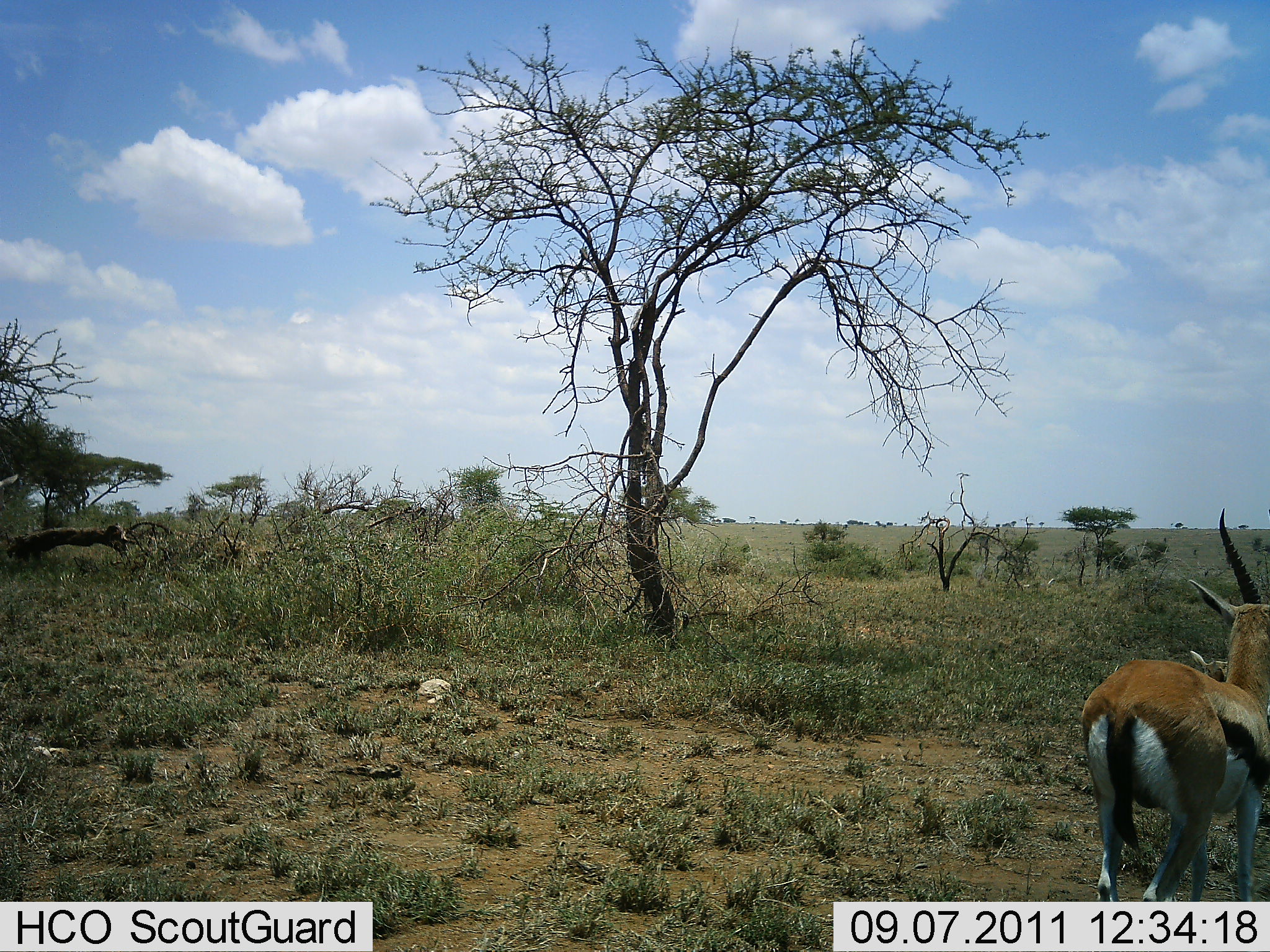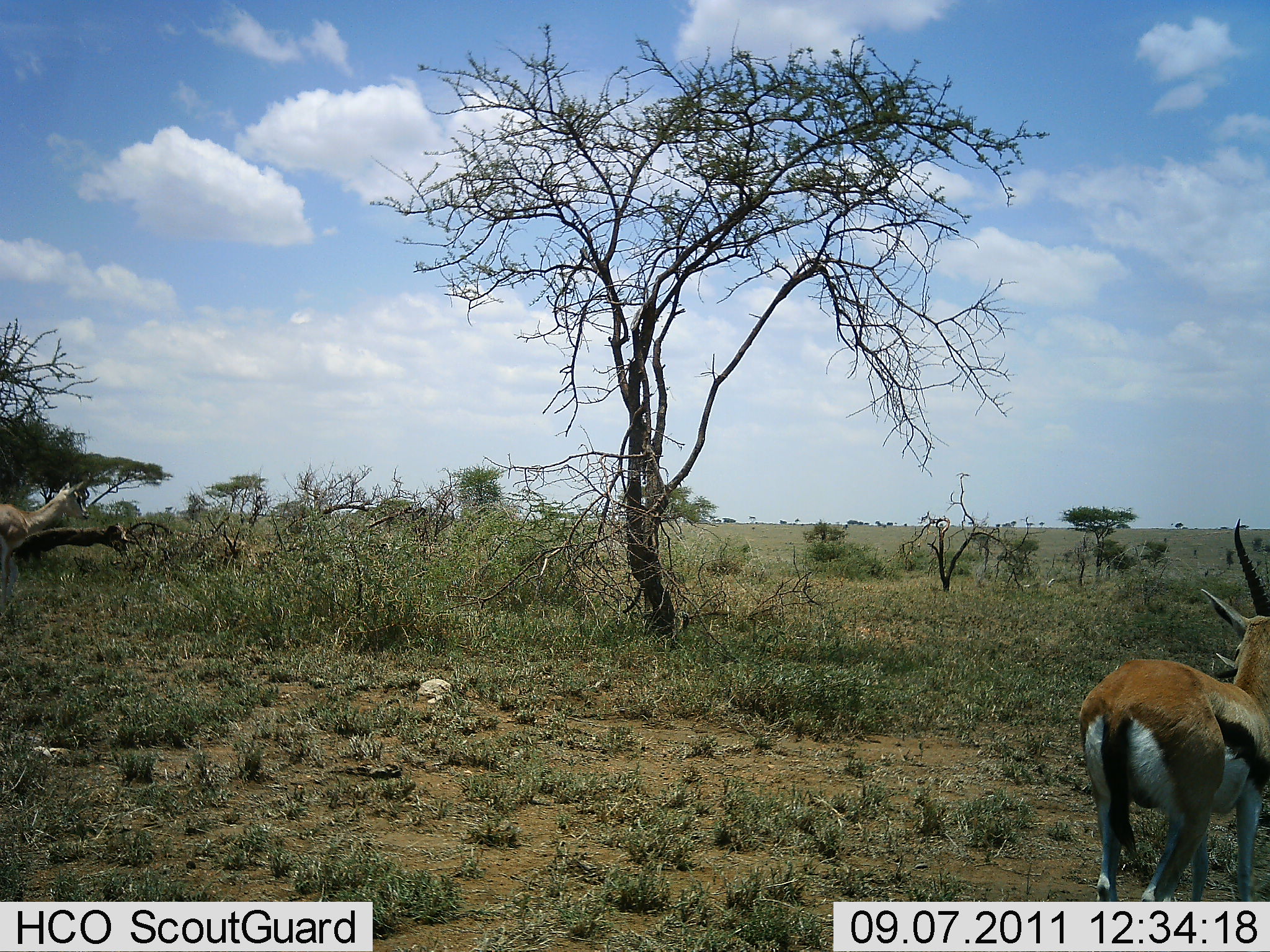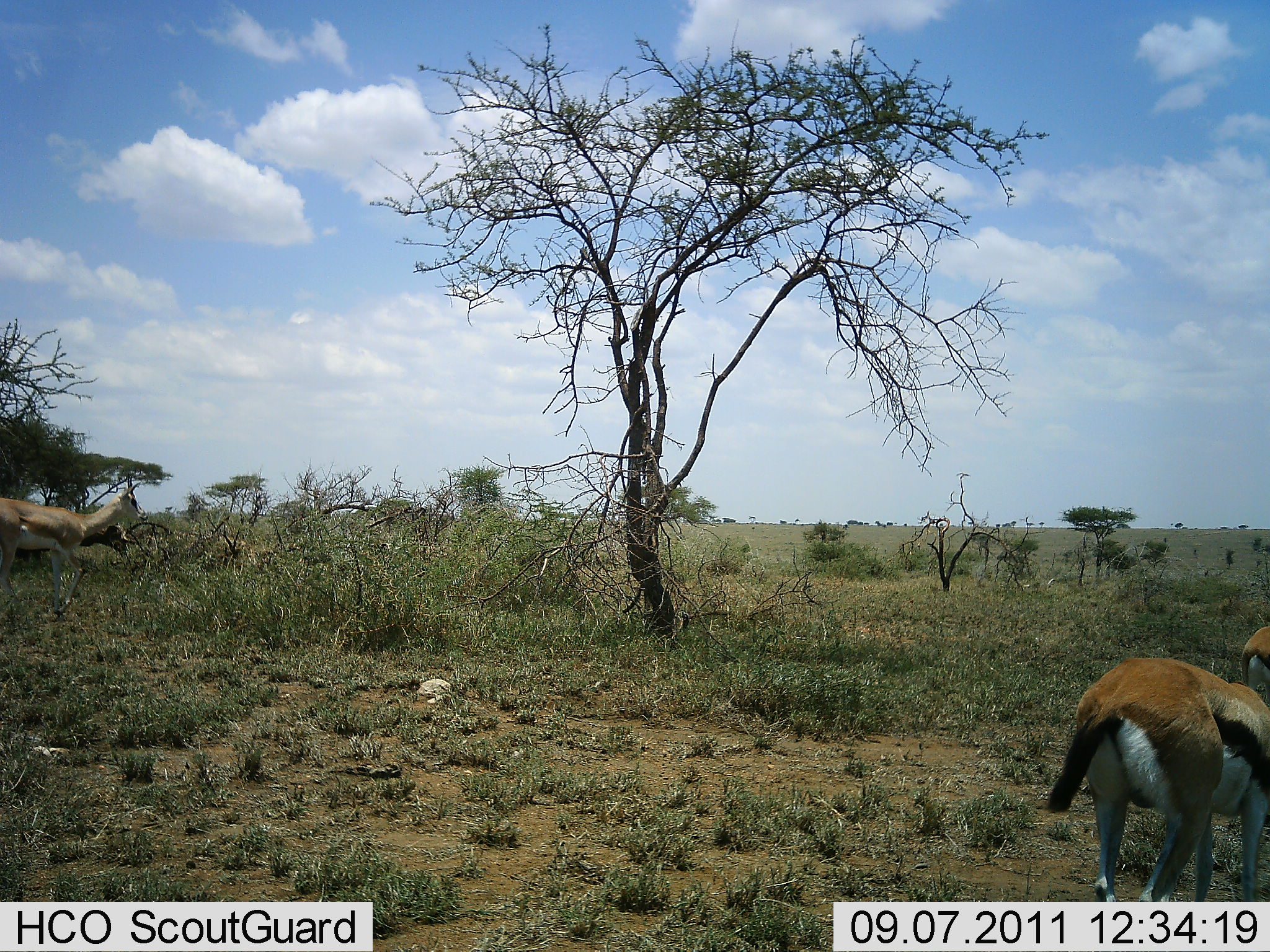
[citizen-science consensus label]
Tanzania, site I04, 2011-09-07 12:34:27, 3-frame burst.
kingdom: Animalia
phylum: Chordata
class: Mammalia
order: Artiodactyla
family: Bovidae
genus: Eudorcas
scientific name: Eudorcas thomsonii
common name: thomson's gazelle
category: gazellethomsons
Gazellethomsons (thomson's gazelle) (Eudorcas thomsonii), count 2. Behavior (volunteer vote fractions): standing 89%, resting 0%, moving 32%, interacting 0%. Young present (vote fraction): 5%. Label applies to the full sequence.